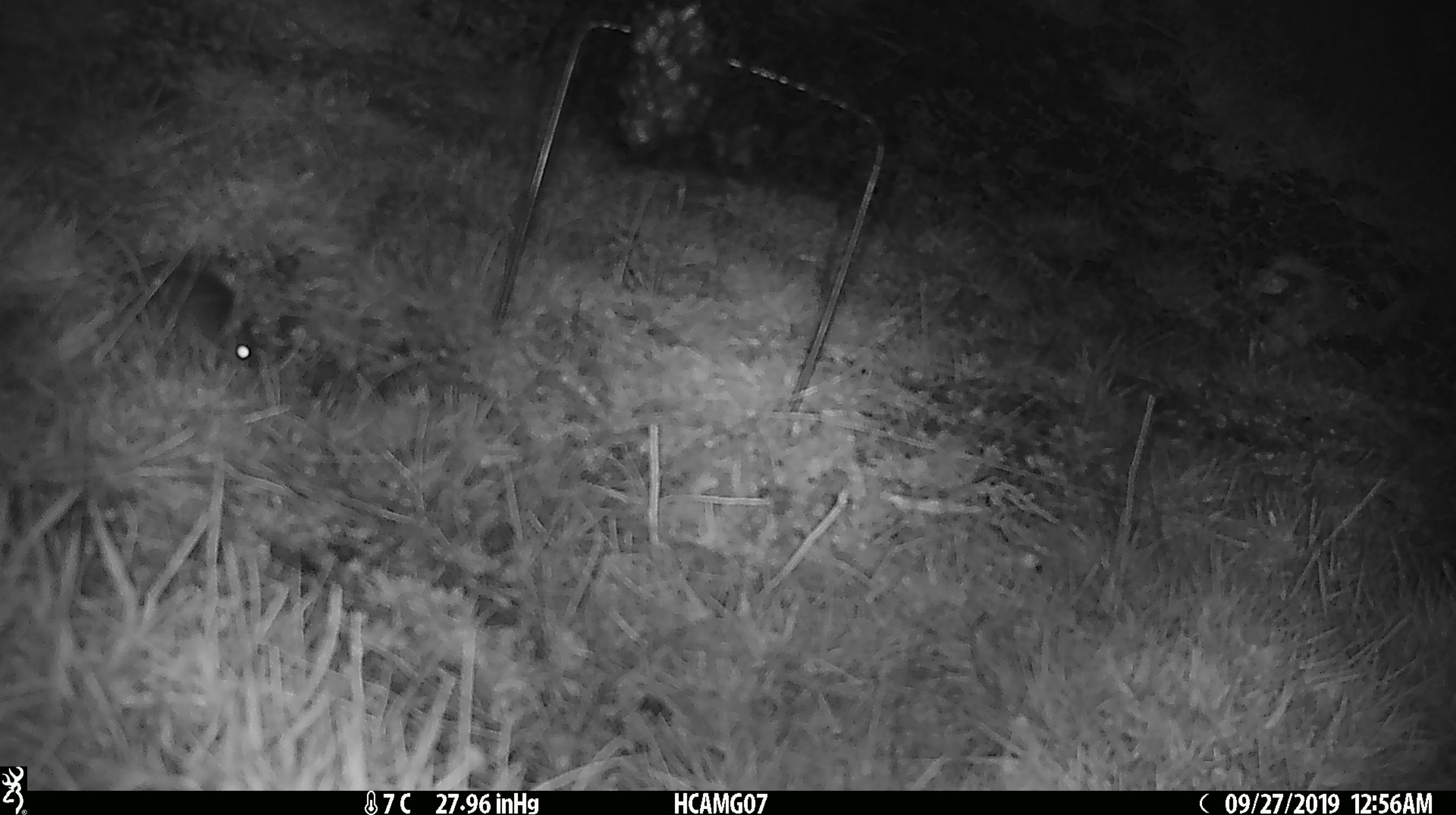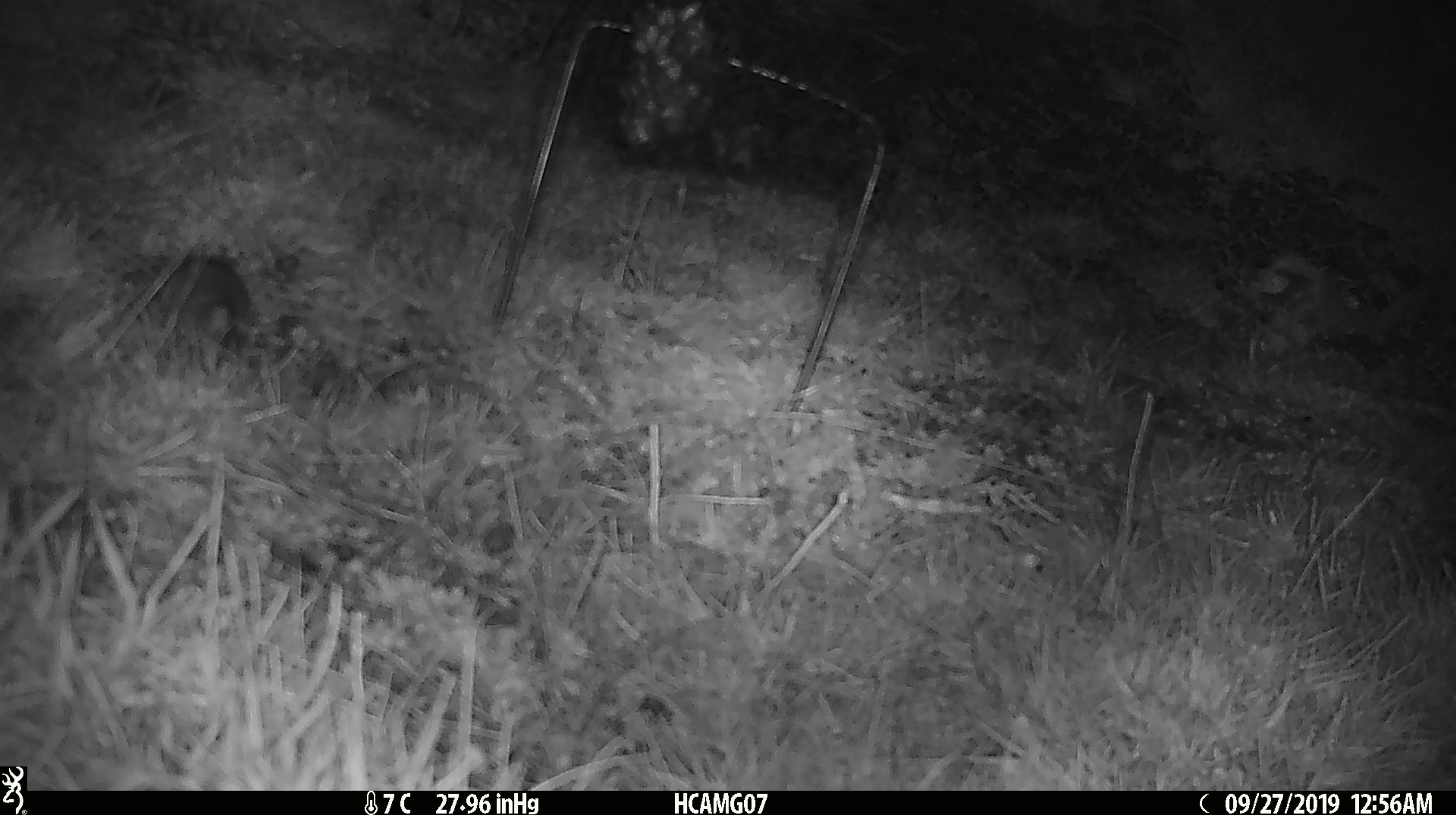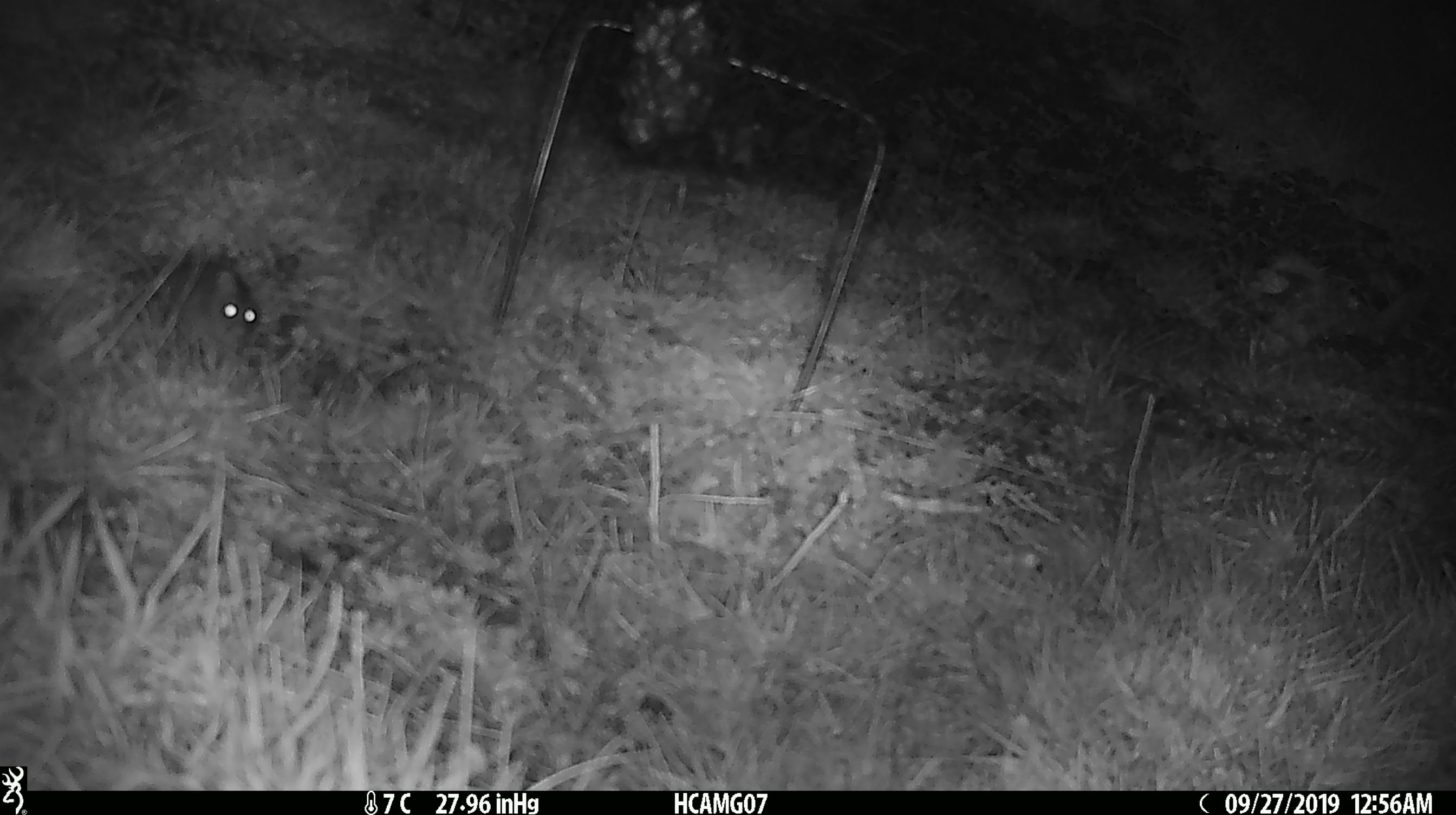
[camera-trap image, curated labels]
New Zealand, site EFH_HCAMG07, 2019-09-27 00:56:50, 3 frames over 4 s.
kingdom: Animalia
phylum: Chordata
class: Mammalia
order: Rodentia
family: Muridae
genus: Mus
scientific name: Mus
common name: mouse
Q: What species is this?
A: Mouse (Mus).